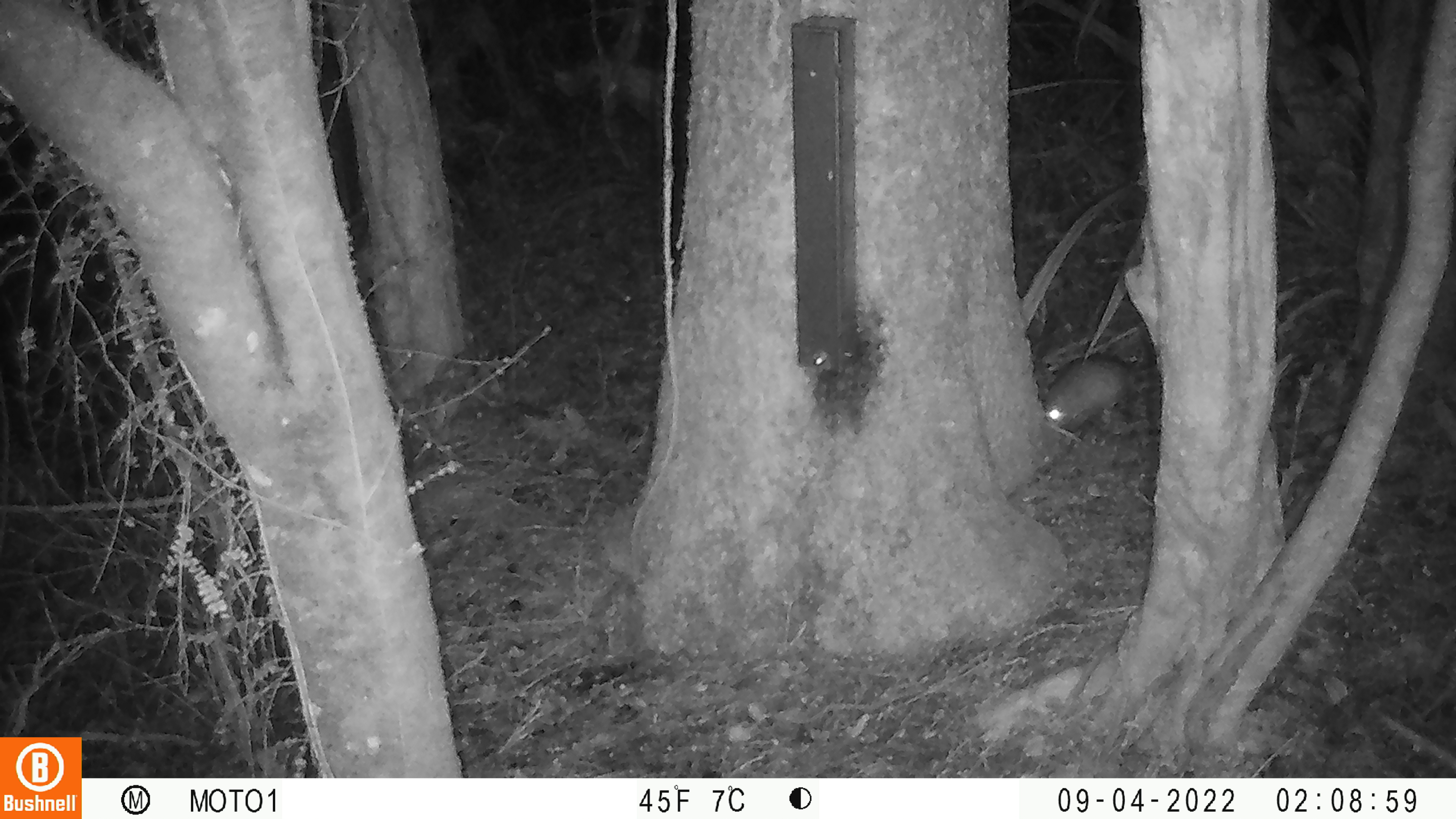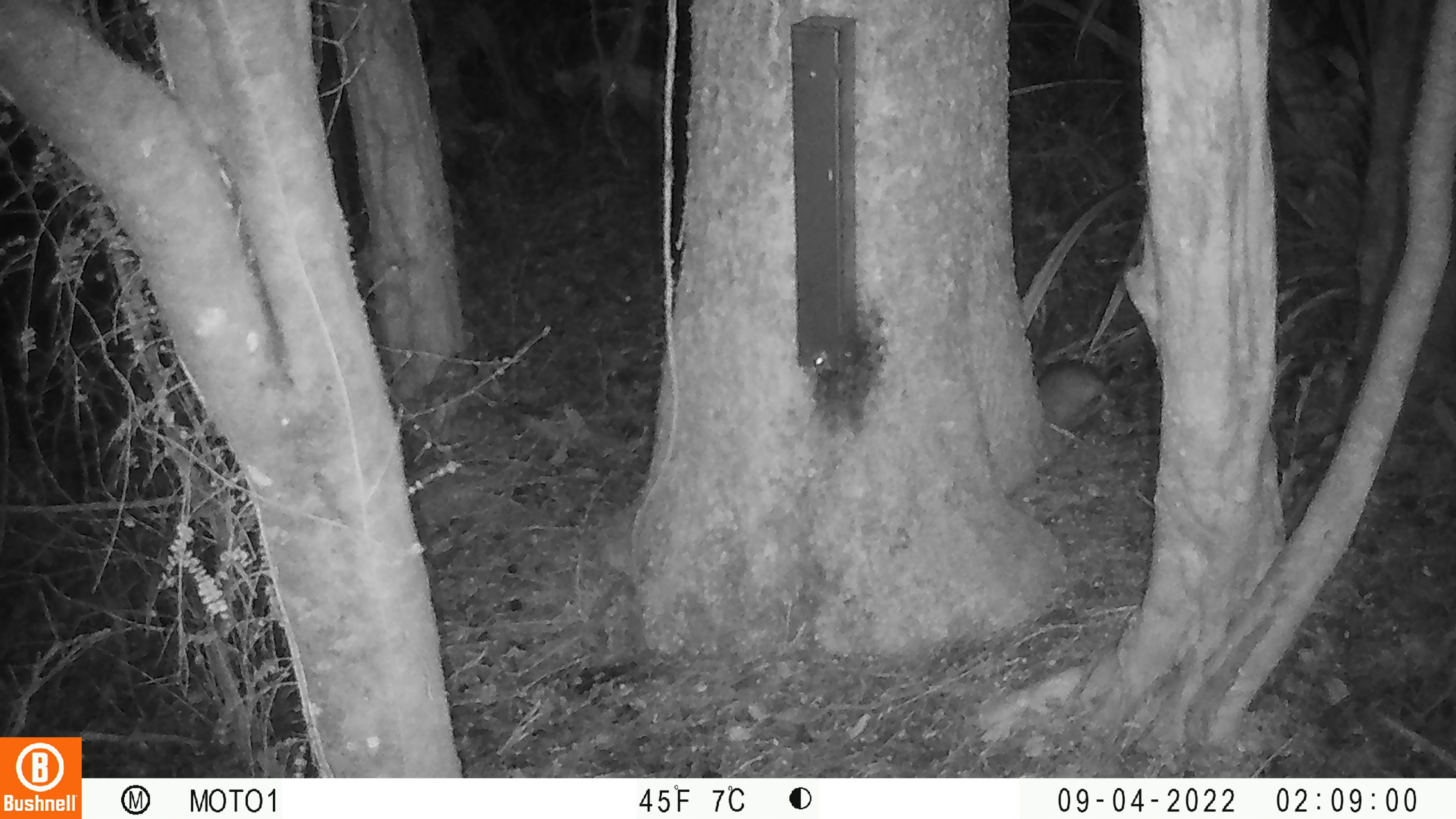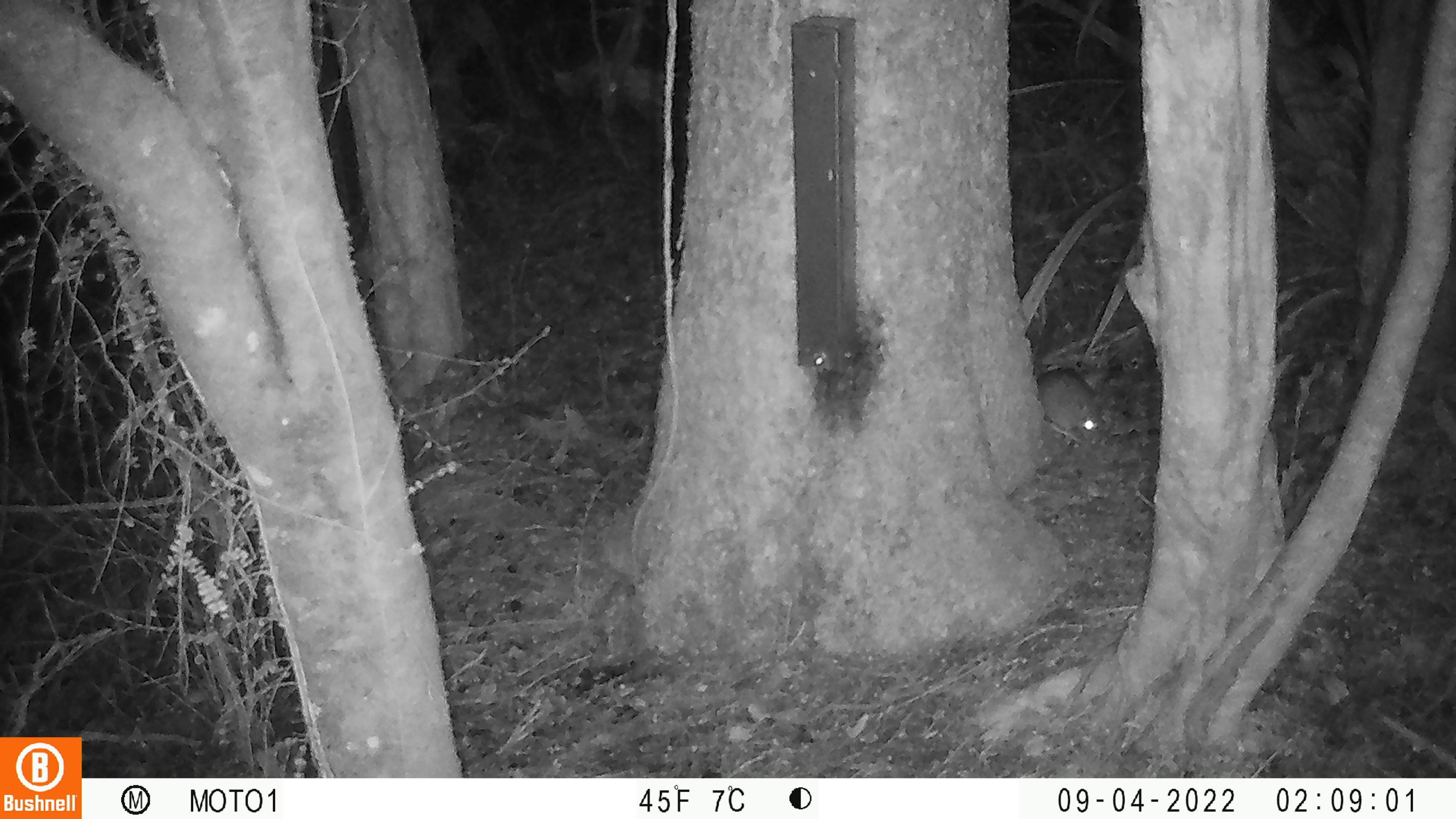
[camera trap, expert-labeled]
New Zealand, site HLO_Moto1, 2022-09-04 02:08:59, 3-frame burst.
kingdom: Animalia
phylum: Chordata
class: Mammalia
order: Rodentia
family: Muridae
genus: Rattus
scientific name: Rattus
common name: rat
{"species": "rat (Rattus)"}